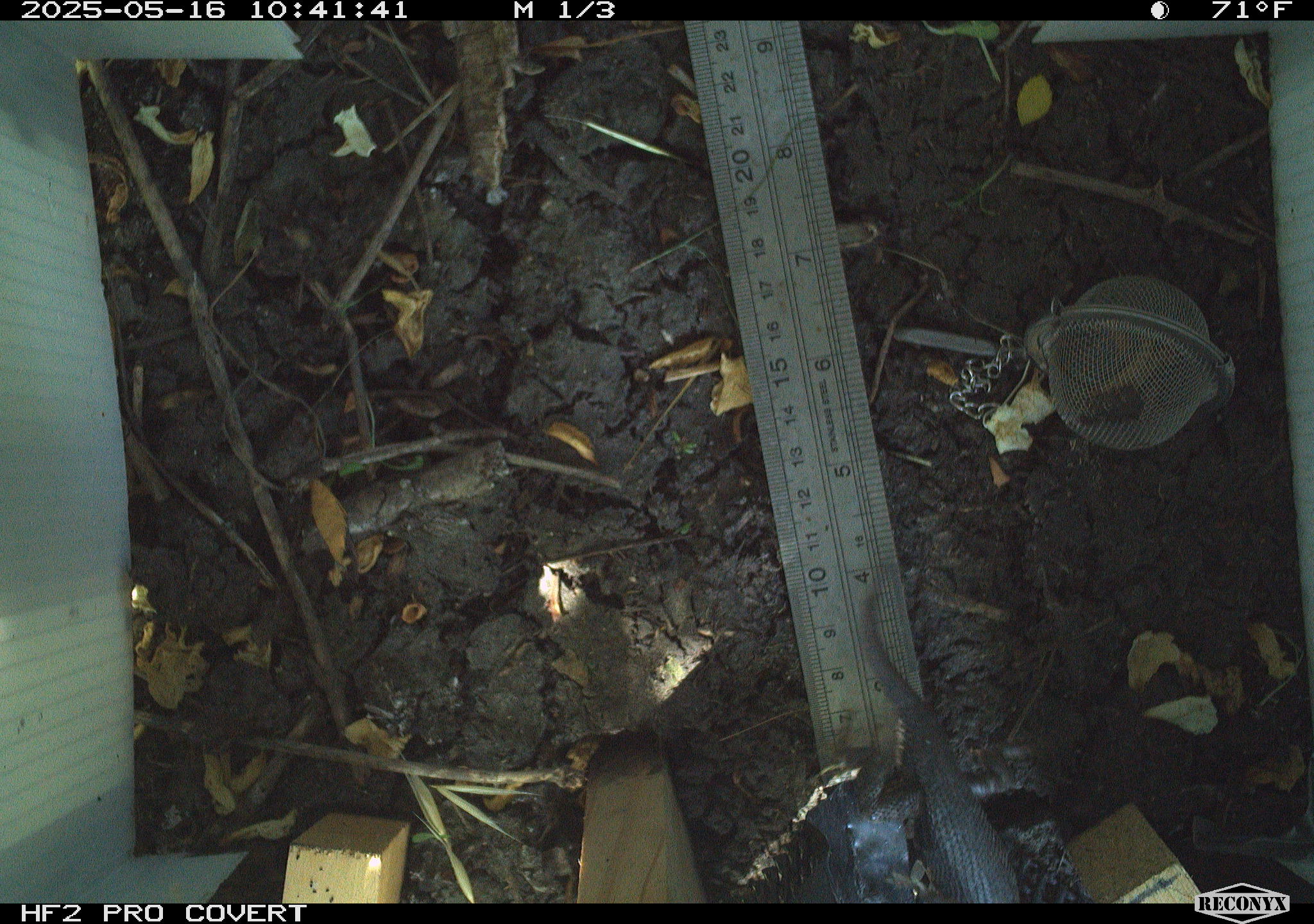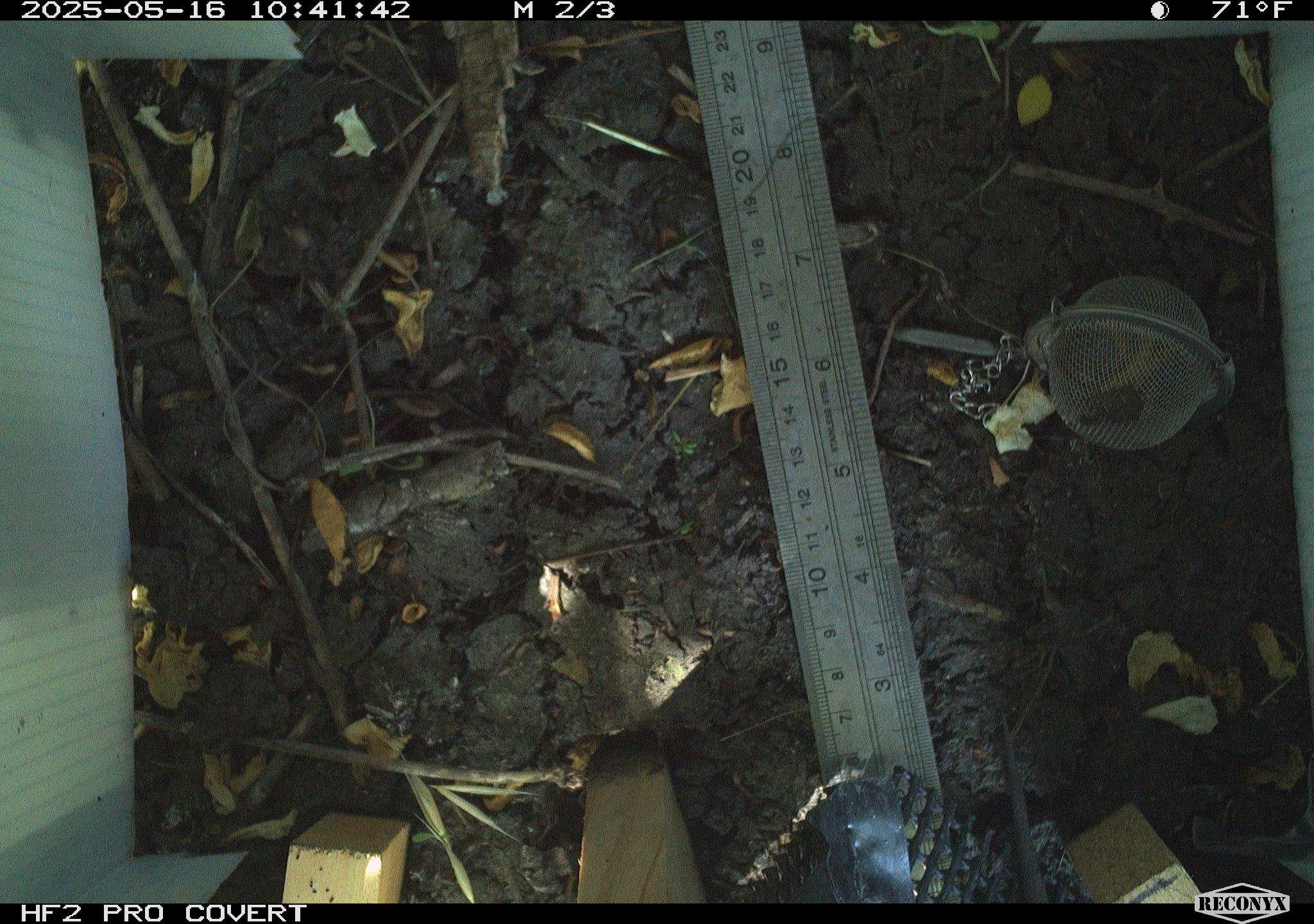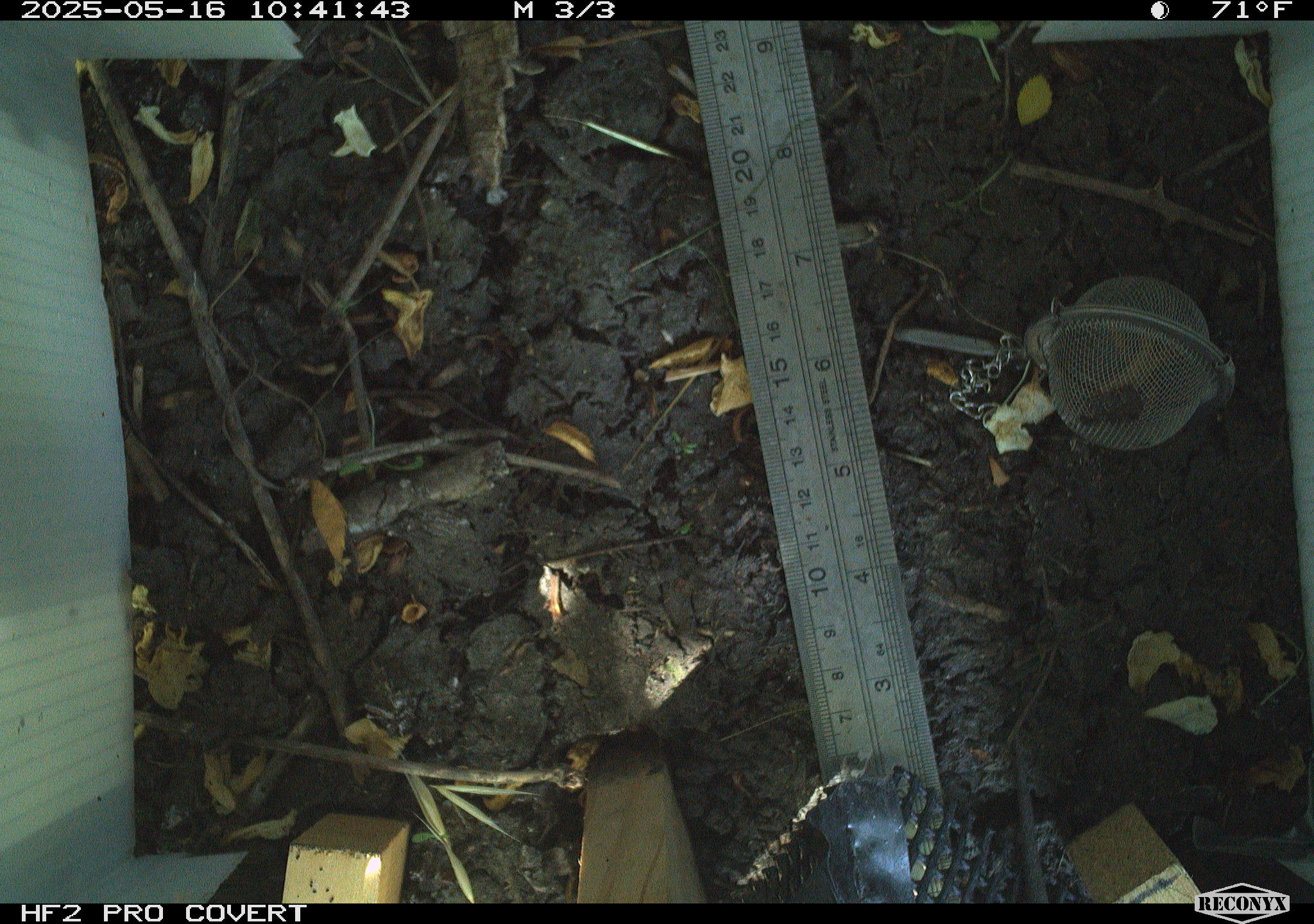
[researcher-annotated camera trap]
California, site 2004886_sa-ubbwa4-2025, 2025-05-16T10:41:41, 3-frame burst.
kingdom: Animalia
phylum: Chordata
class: Reptilia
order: Squamata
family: Phrynosomatidae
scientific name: Phrynosomatidae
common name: north american spiny lizards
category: sceloporus/uta species